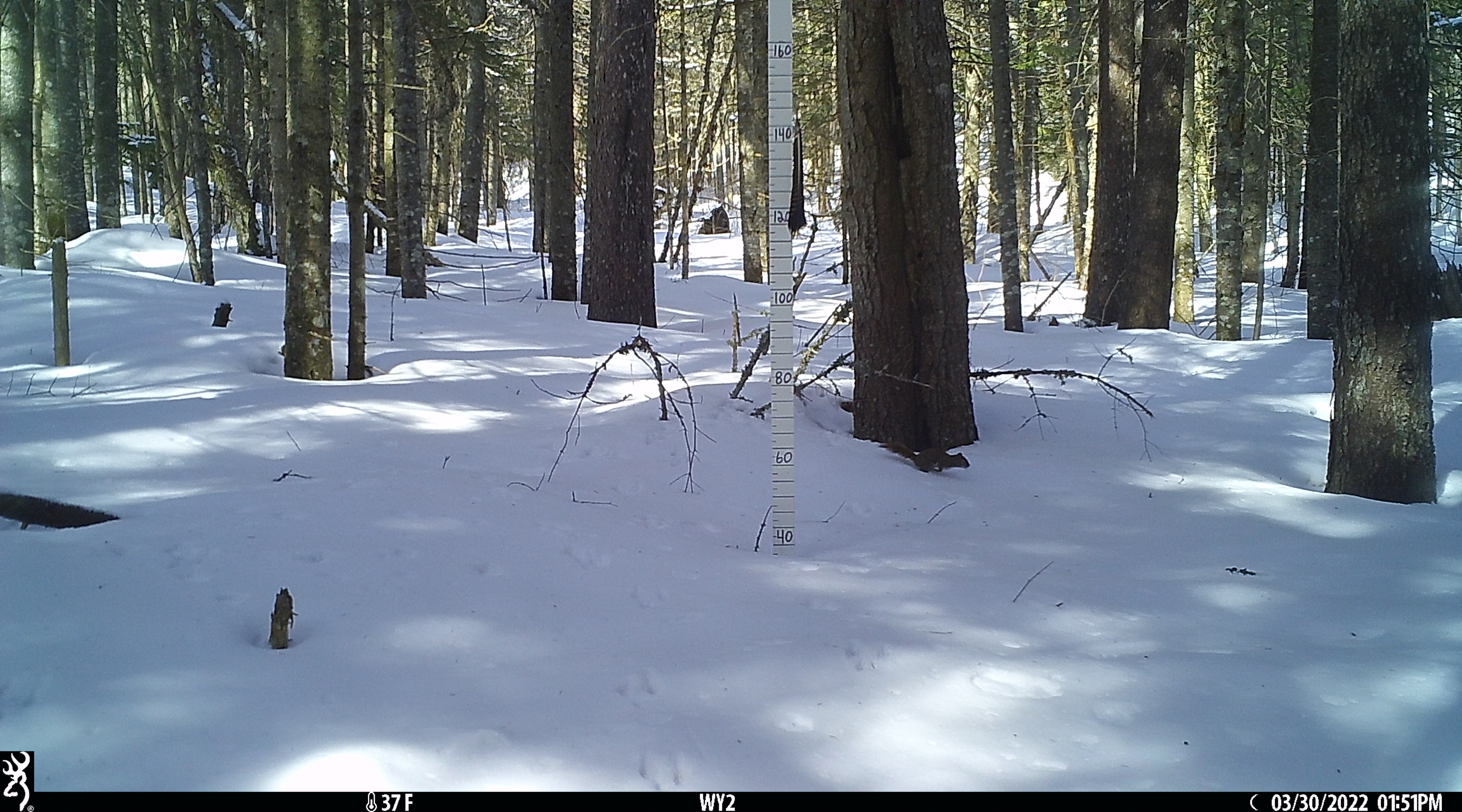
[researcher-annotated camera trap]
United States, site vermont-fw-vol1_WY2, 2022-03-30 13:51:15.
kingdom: Animalia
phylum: Chordata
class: Mammalia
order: Rodentia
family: Sciuridae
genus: Tamiasciurus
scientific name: Tamiasciurus hudsonicus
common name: red squirrel